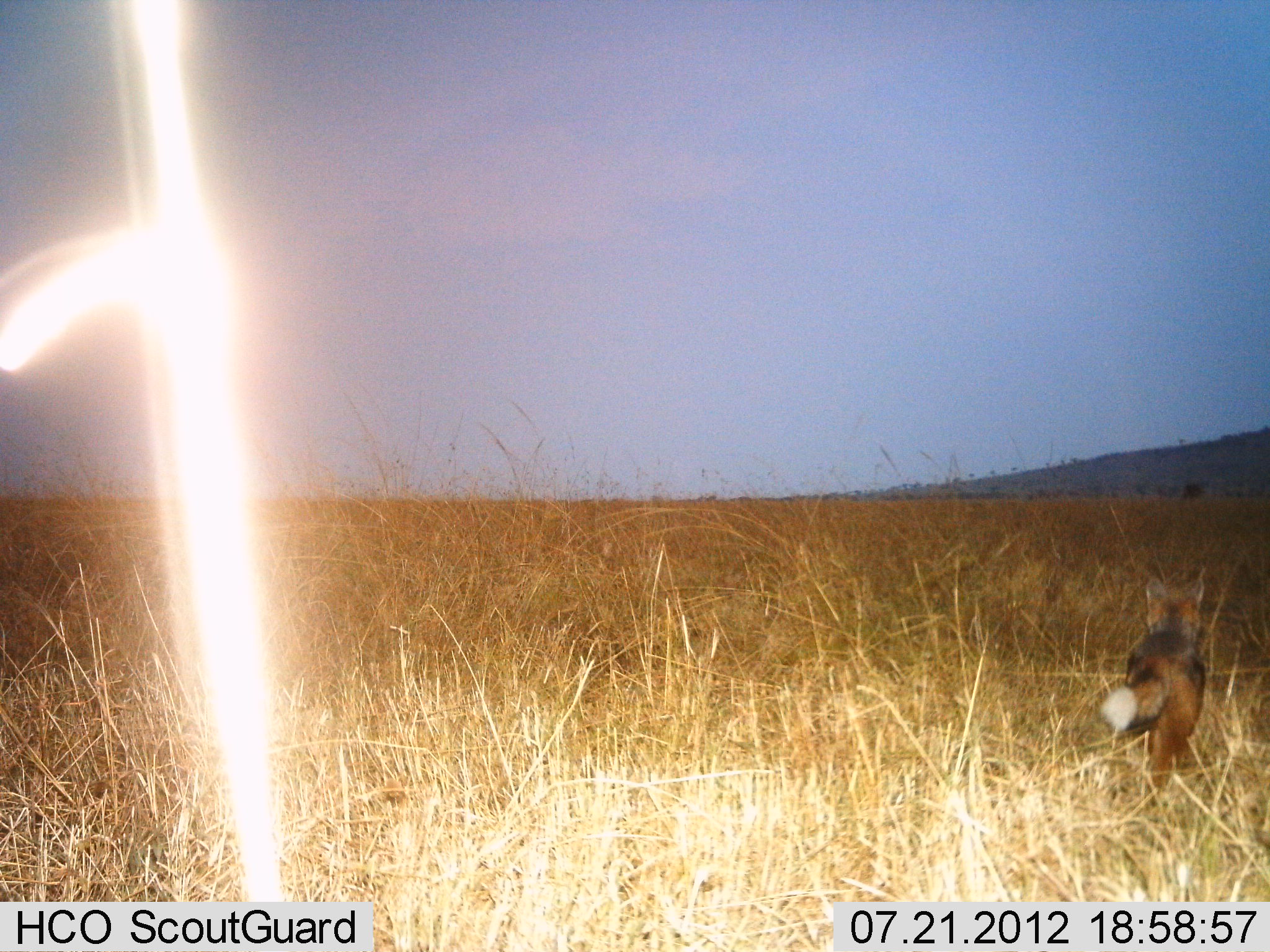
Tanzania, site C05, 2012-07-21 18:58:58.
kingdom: Animalia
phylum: Chordata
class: Mammalia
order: Carnivora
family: Canidae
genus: Lupulella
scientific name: Lupulella mesomelas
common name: black-backed jackal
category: jackal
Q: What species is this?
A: Jackal (black-backed jackal) (Lupulella mesomelas).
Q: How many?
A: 1.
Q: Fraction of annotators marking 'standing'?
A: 10%.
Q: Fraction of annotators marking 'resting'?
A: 0%.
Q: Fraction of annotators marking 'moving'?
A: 90%.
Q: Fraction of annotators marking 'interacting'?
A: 0%.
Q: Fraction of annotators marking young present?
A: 0%.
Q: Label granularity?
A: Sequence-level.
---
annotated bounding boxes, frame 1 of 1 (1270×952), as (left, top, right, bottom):
animal: (1099, 571, 1207, 786)